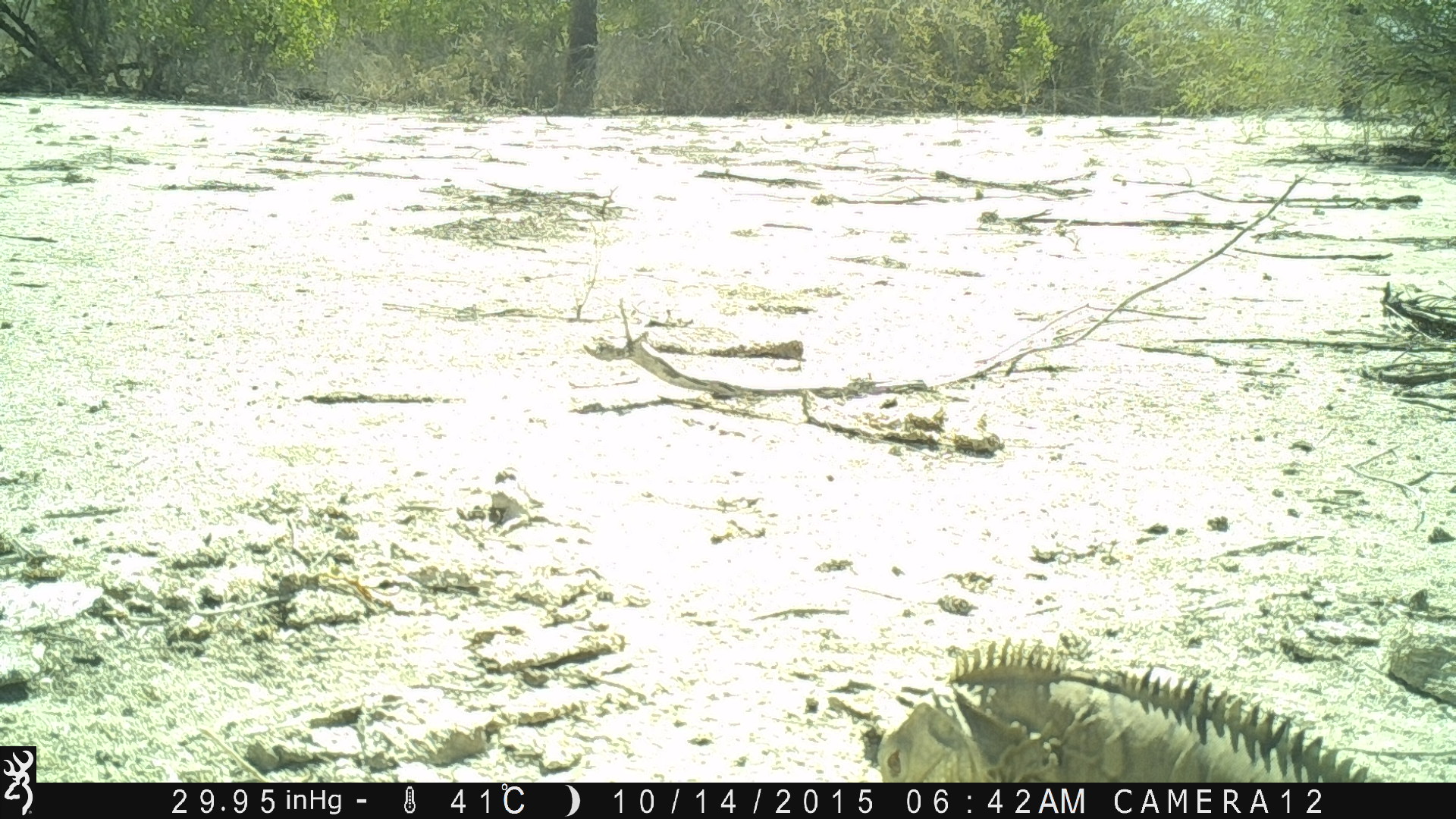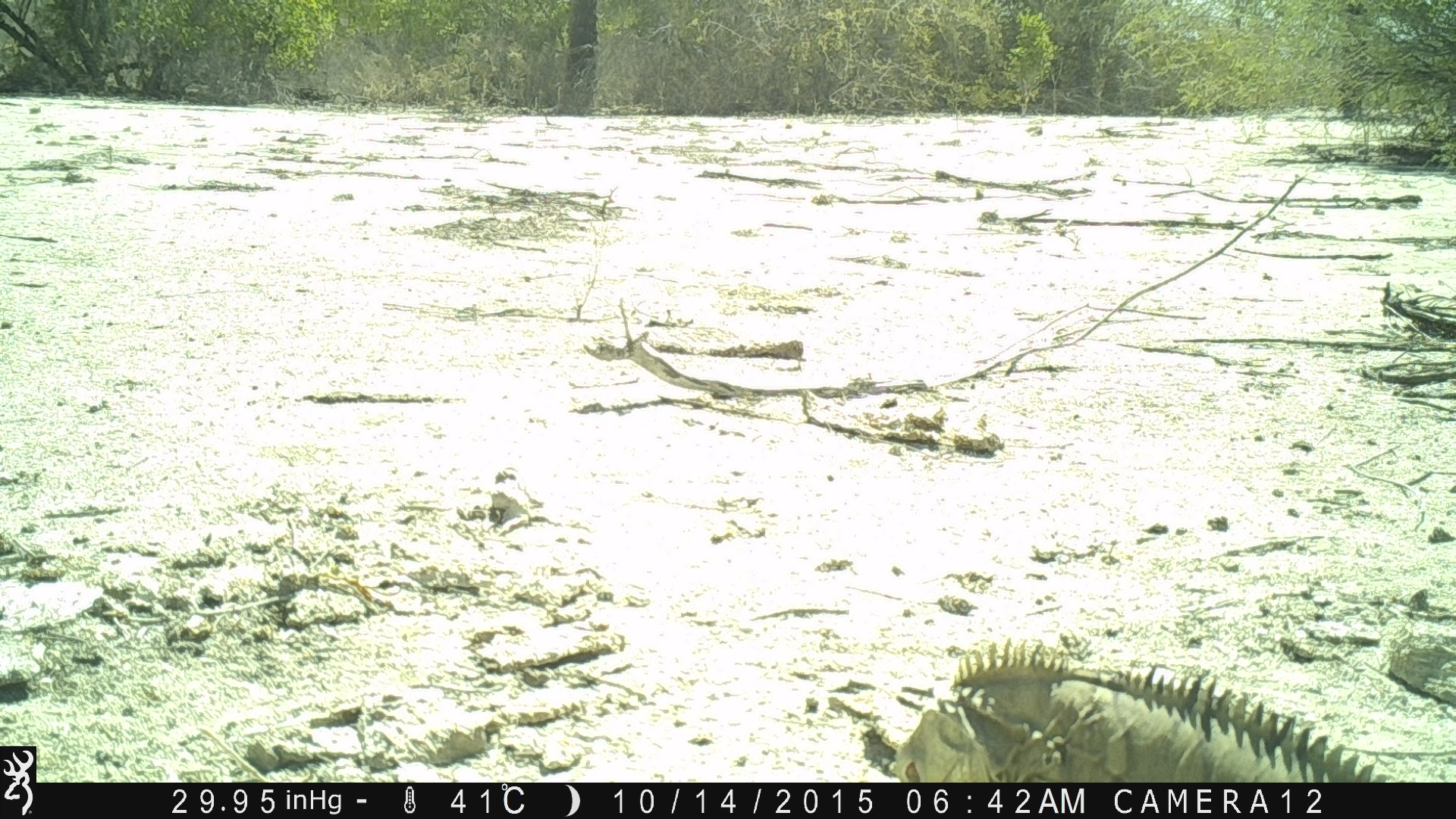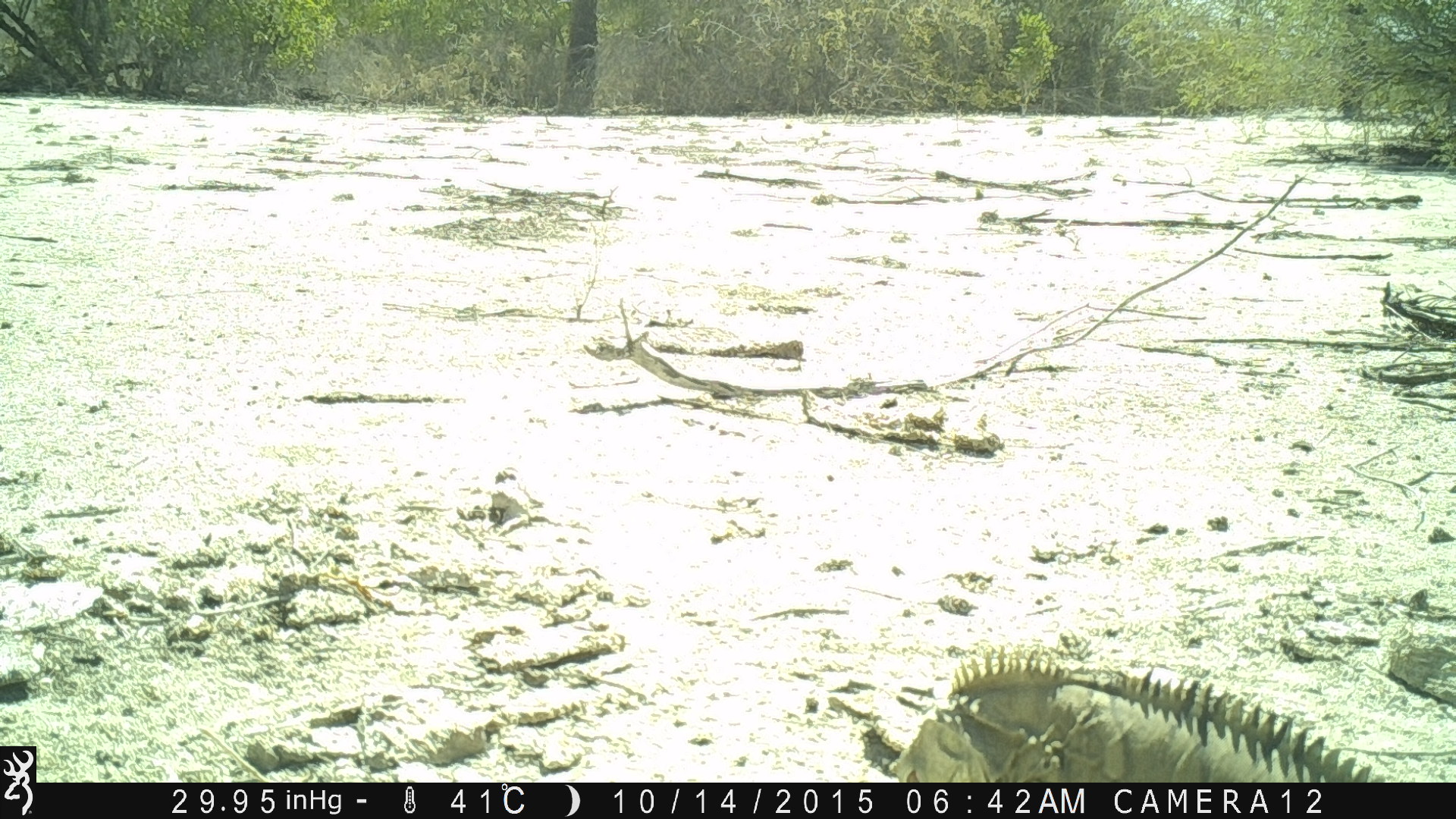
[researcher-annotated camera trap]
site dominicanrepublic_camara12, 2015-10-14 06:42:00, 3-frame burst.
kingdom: Animalia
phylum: Chordata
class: Reptilia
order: Squamata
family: Iguanidae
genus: Iguana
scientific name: Iguana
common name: typical iguanas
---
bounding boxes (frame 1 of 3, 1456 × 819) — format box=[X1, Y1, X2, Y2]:
iguana: box=[858, 628, 1387, 784]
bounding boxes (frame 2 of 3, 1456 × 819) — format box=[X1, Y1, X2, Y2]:
iguana: box=[893, 634, 1389, 783]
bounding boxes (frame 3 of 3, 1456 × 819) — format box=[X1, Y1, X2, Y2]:
iguana: box=[884, 651, 1393, 781]